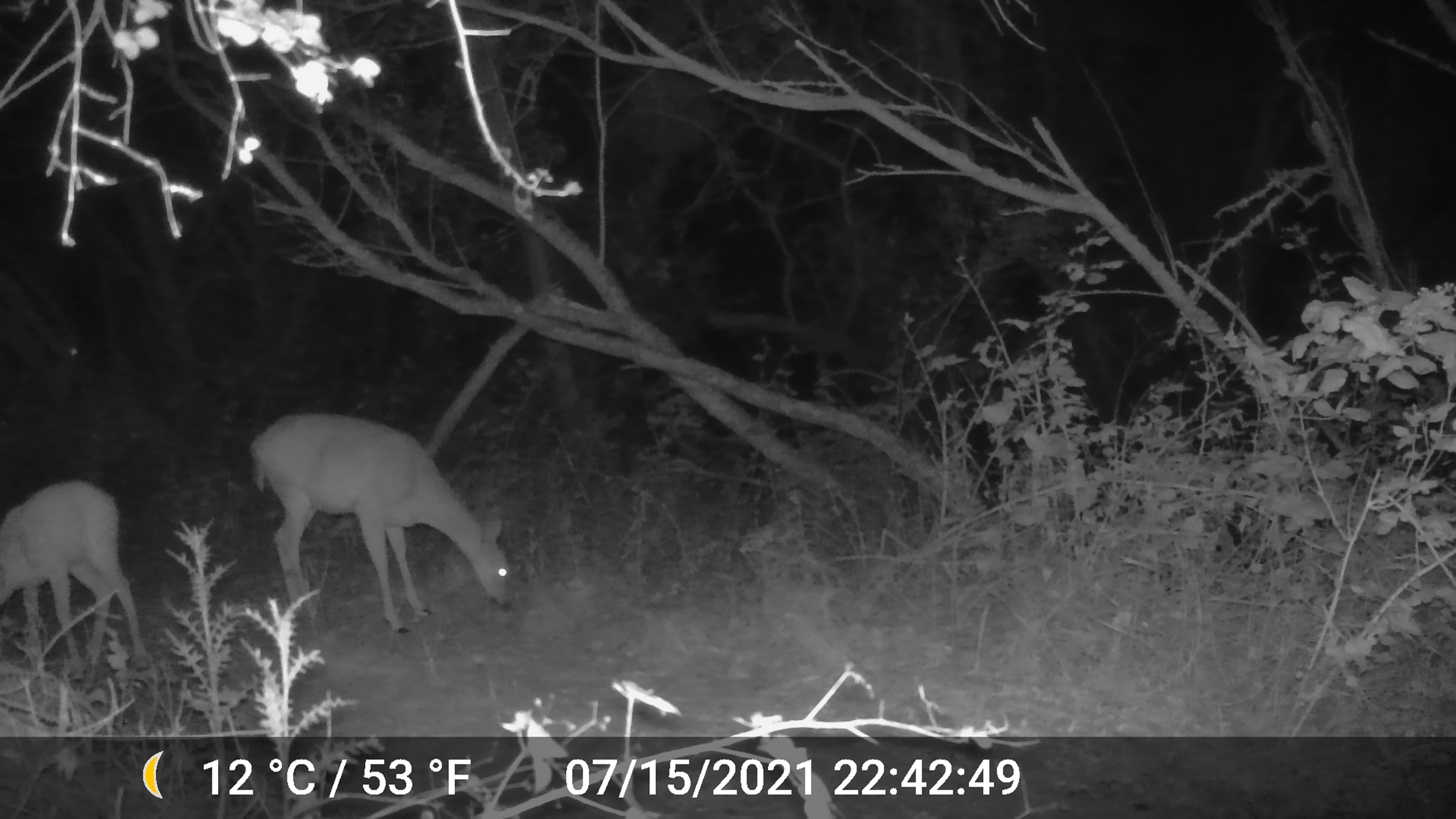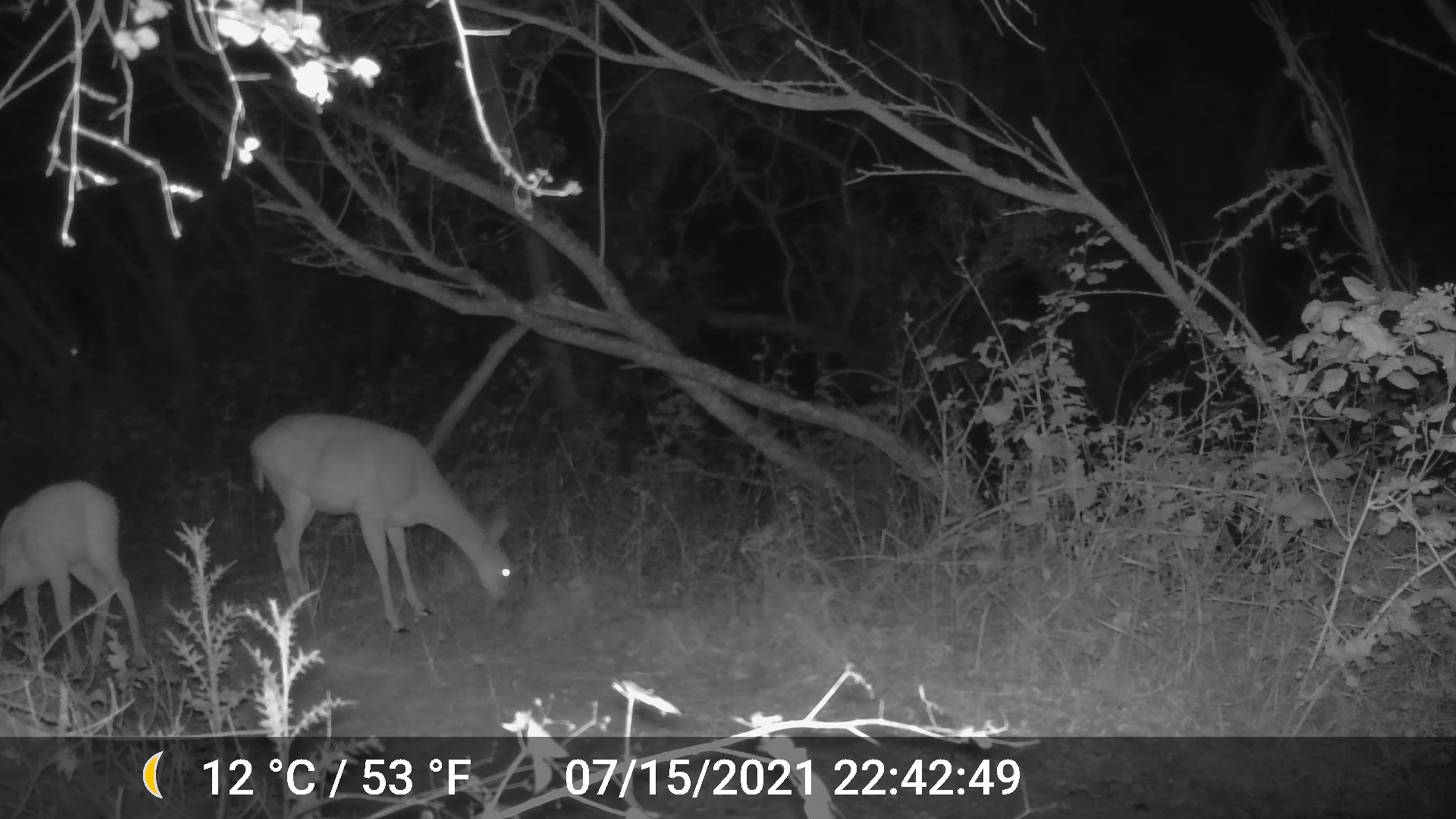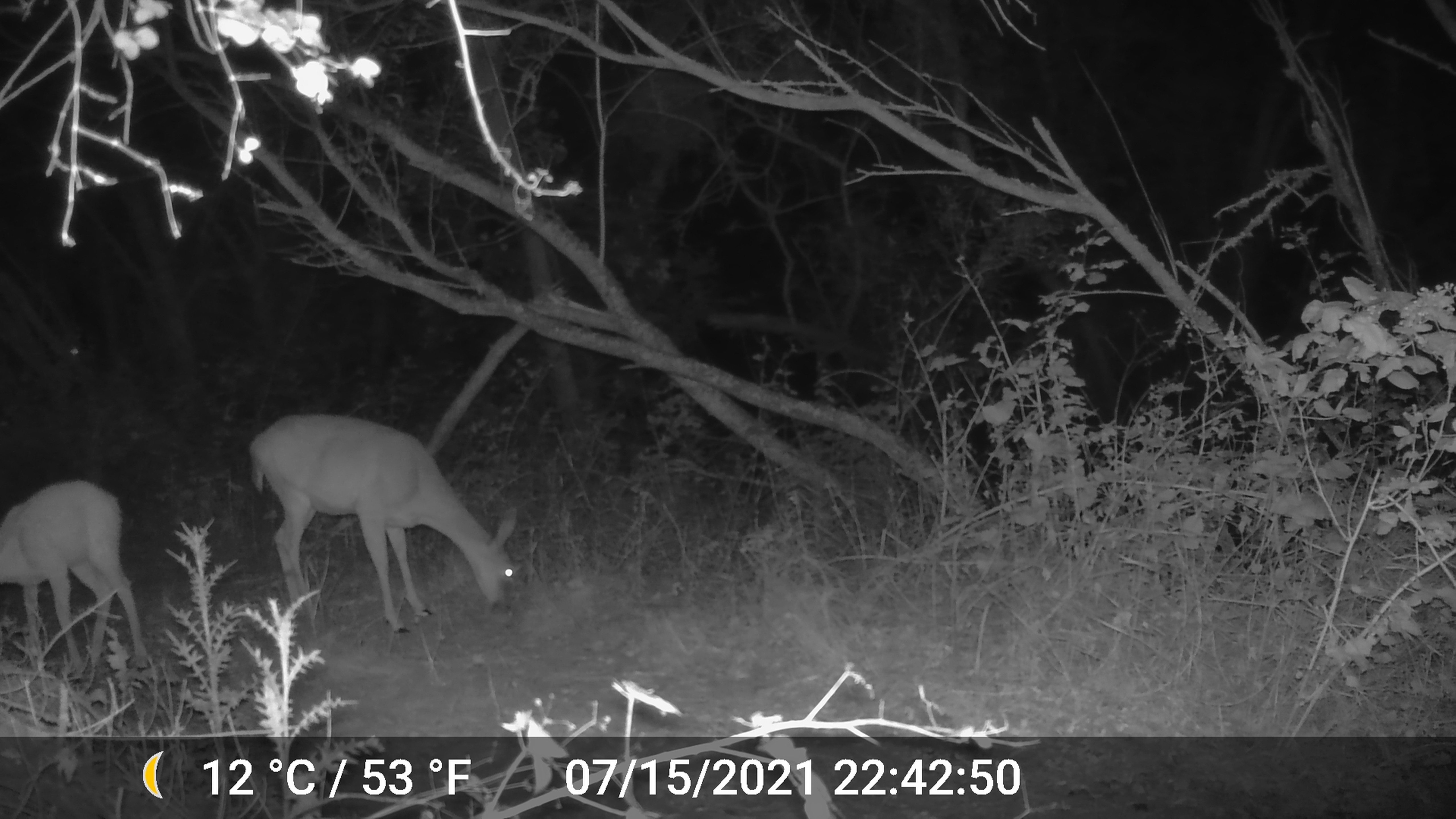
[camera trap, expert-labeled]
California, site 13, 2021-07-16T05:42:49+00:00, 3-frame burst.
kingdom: Animalia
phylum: Chordata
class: Mammalia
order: Artiodactyla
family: Cervidae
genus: Odocoileus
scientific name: Odocoileus hemionus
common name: mule deer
Mule deer (Odocoileus hemionus).